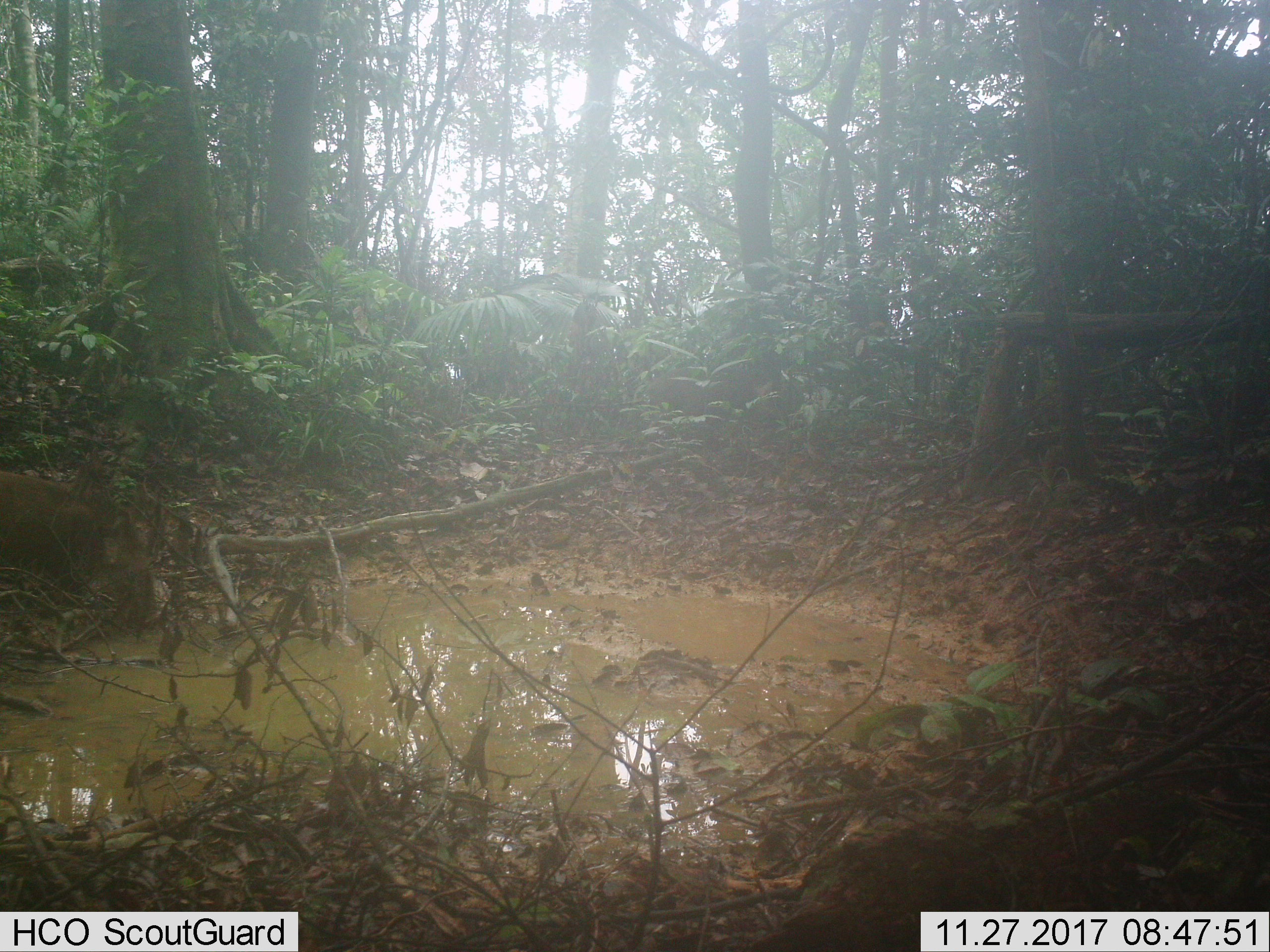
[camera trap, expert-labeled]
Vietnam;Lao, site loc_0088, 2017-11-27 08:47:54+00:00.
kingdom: Animalia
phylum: Chordata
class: Mammalia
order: Artiodactyla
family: Suidae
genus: Sus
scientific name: Sus scrofa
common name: eurasian wild pig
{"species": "eurasian wild pig (Sus scrofa)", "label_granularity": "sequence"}